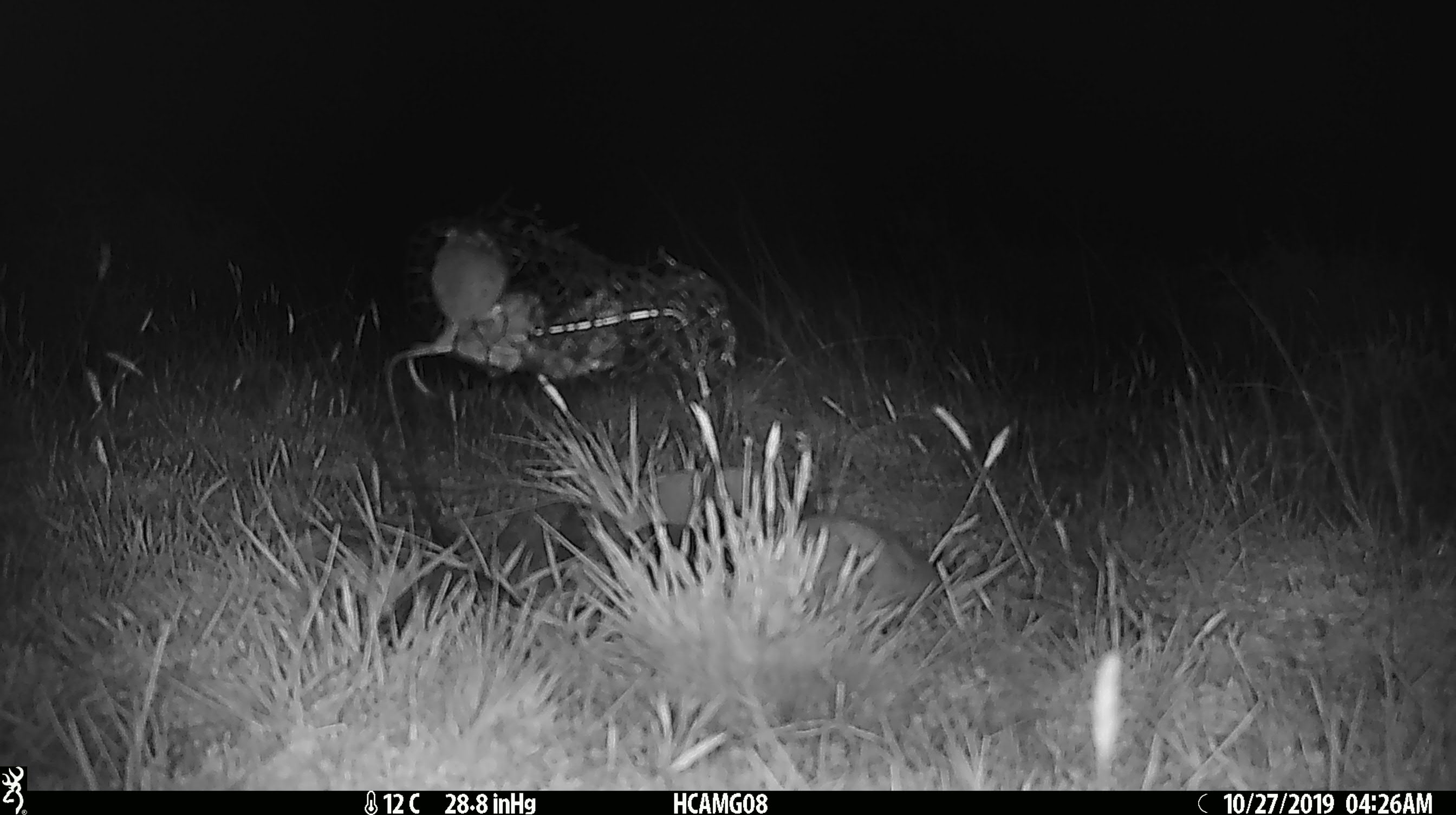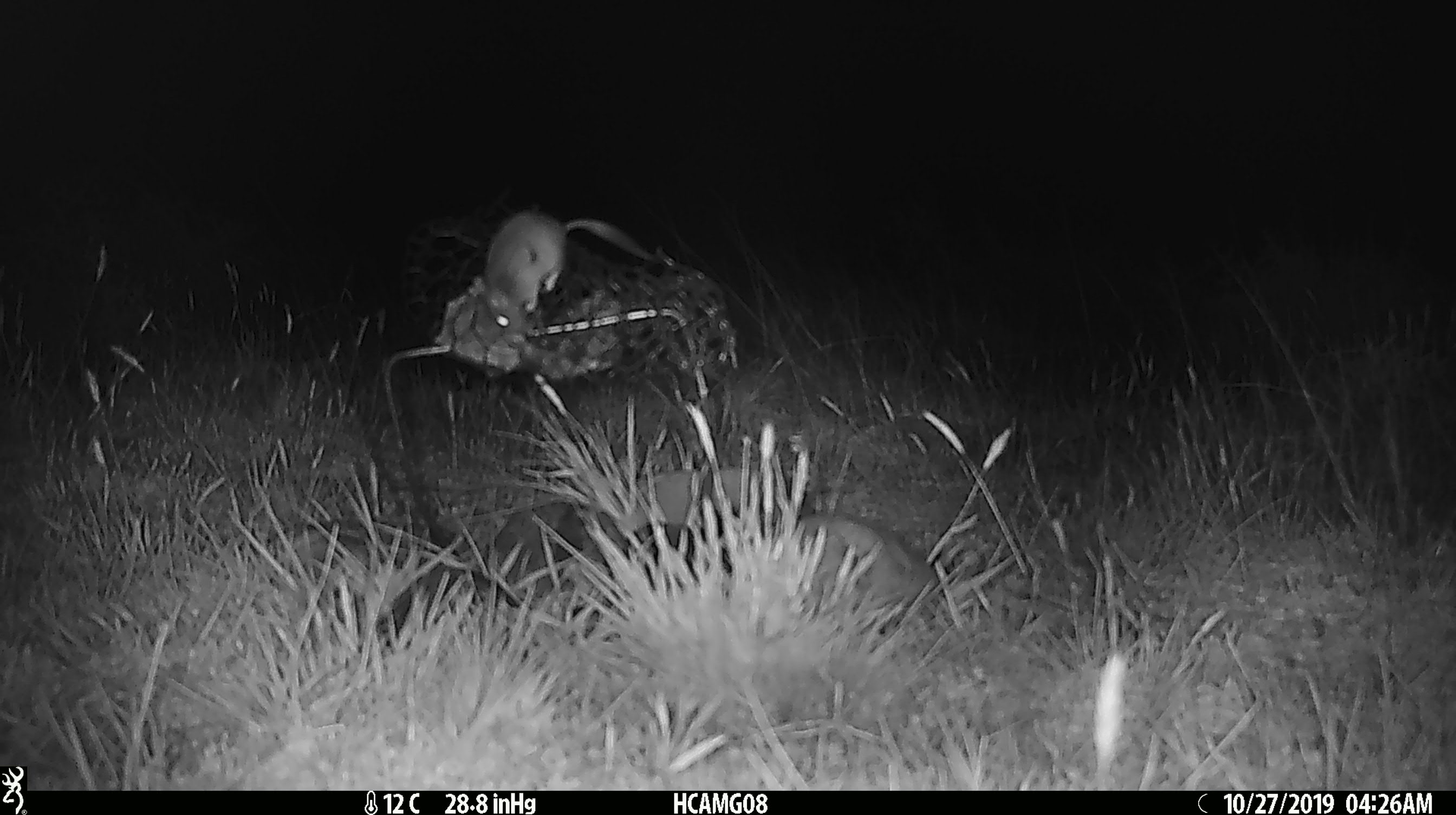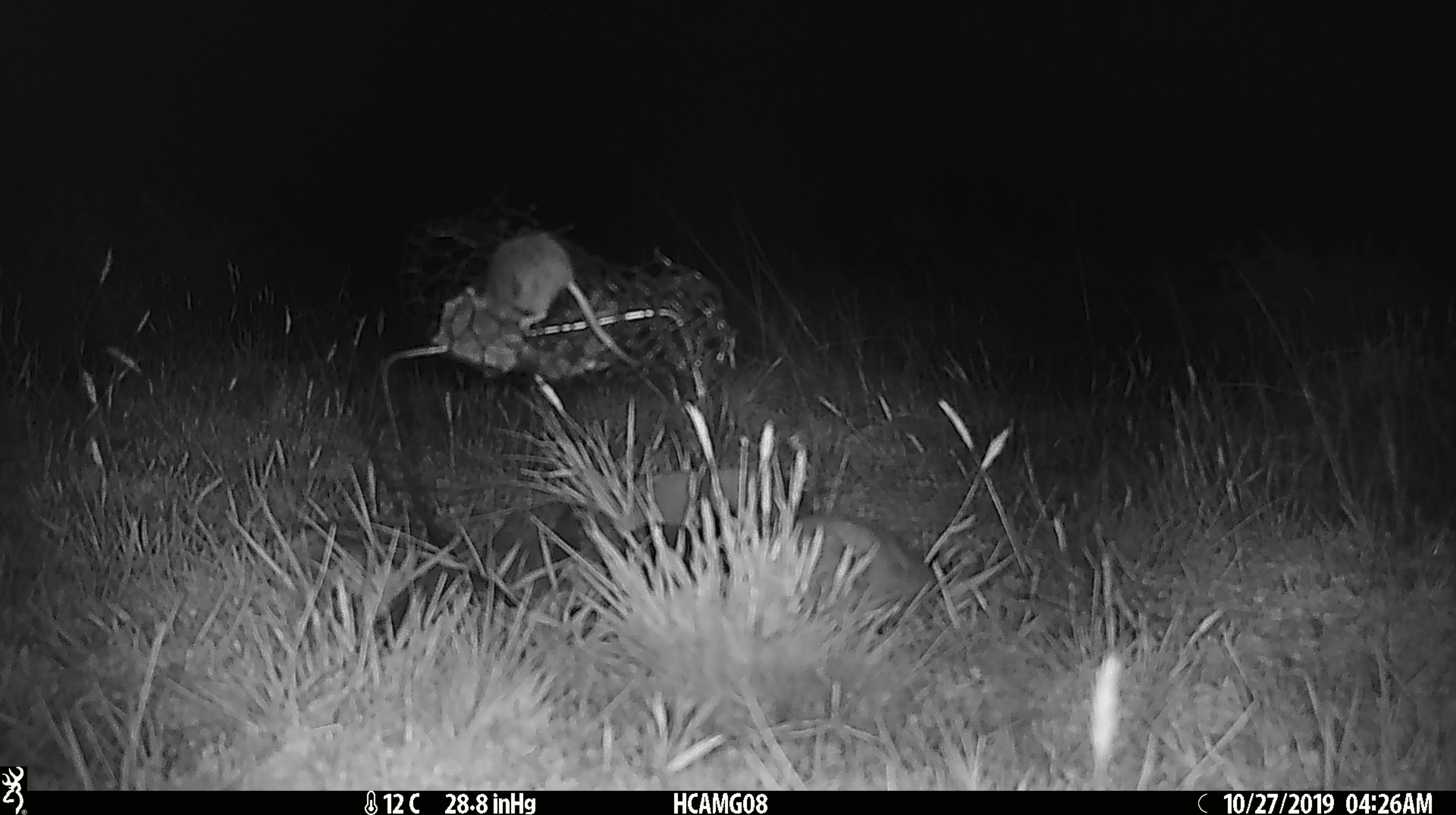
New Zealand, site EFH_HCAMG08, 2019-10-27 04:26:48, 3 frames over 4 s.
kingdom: Animalia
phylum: Chordata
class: Mammalia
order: Rodentia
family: Muridae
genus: Mus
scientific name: Mus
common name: mouse